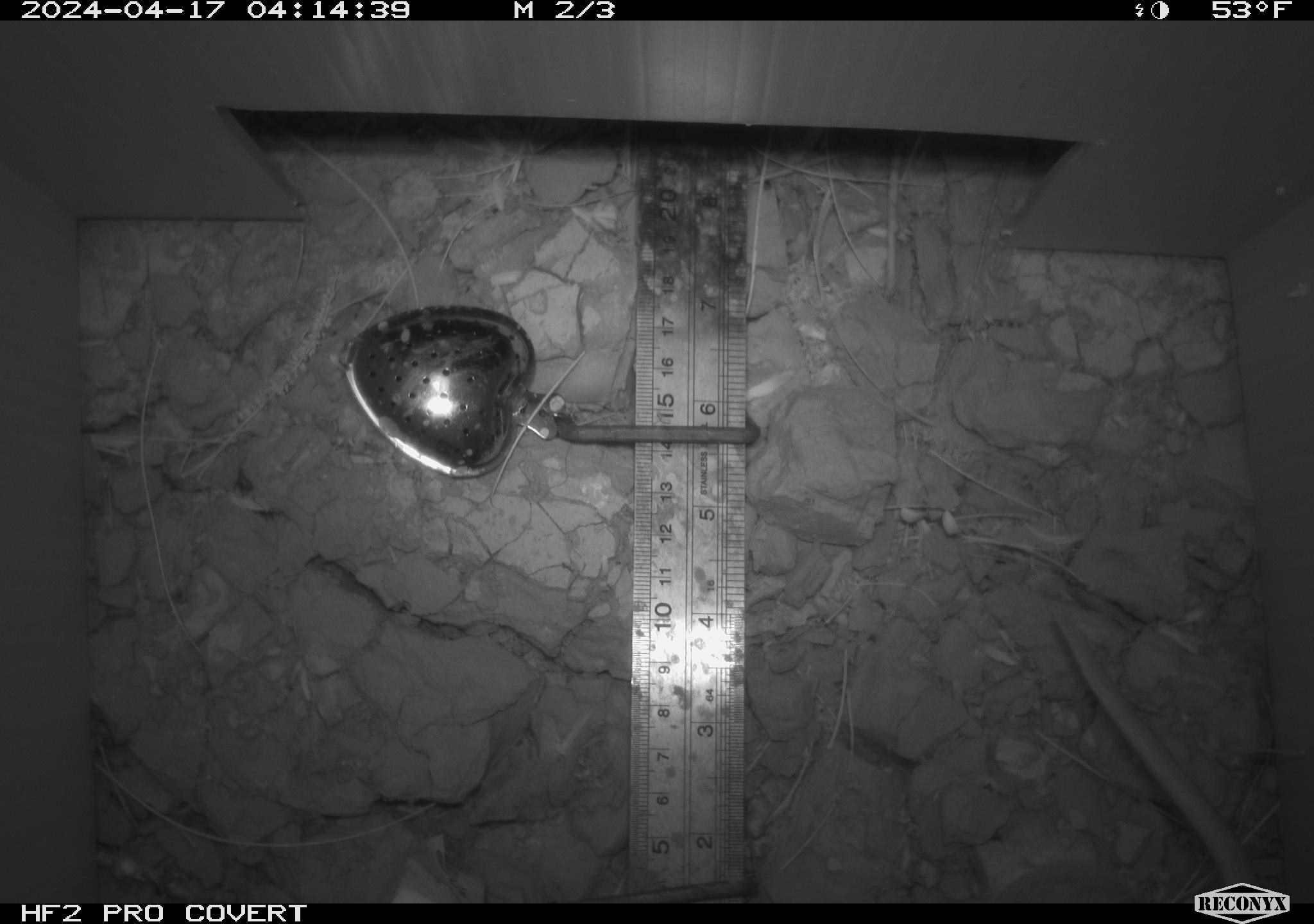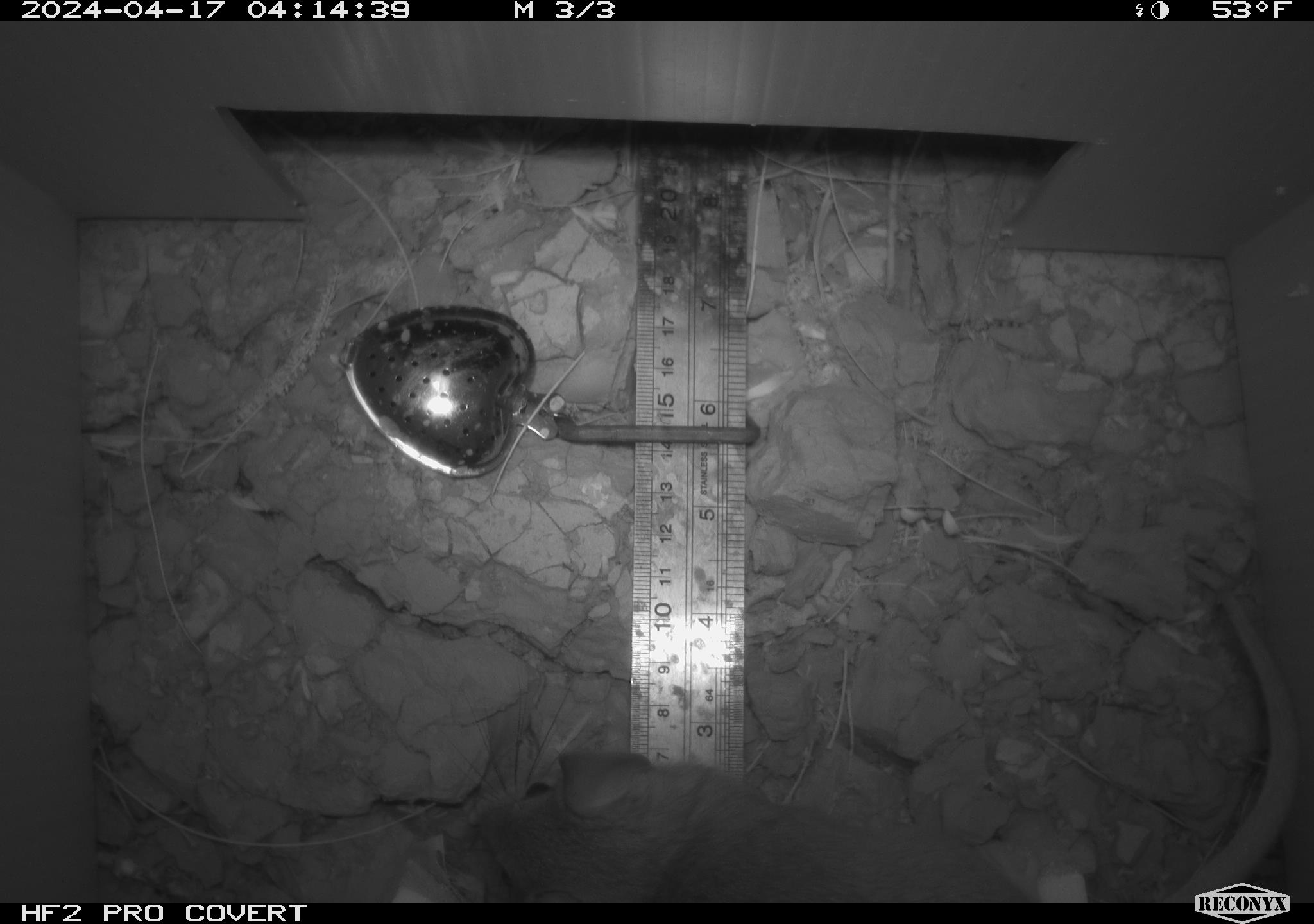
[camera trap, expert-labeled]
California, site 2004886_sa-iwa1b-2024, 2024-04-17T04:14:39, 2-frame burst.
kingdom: Animalia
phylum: Chordata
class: Mammalia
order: Rodentia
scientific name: Rodentia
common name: mouse species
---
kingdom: Animalia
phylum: Chordata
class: Mammalia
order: Rodentia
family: Cricetidae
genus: Neotoma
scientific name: Neotoma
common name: pack rat or woodrat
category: neotoma species